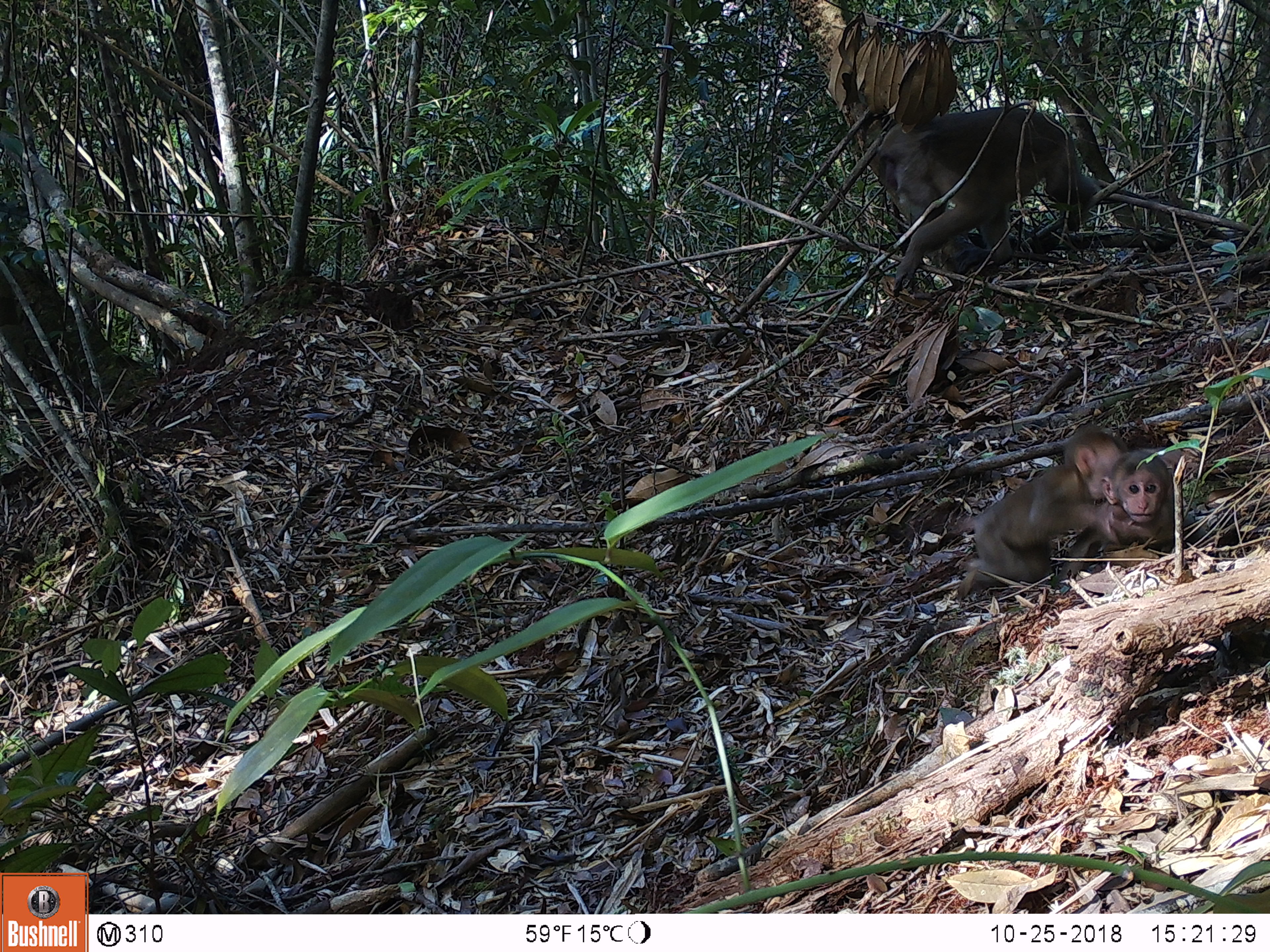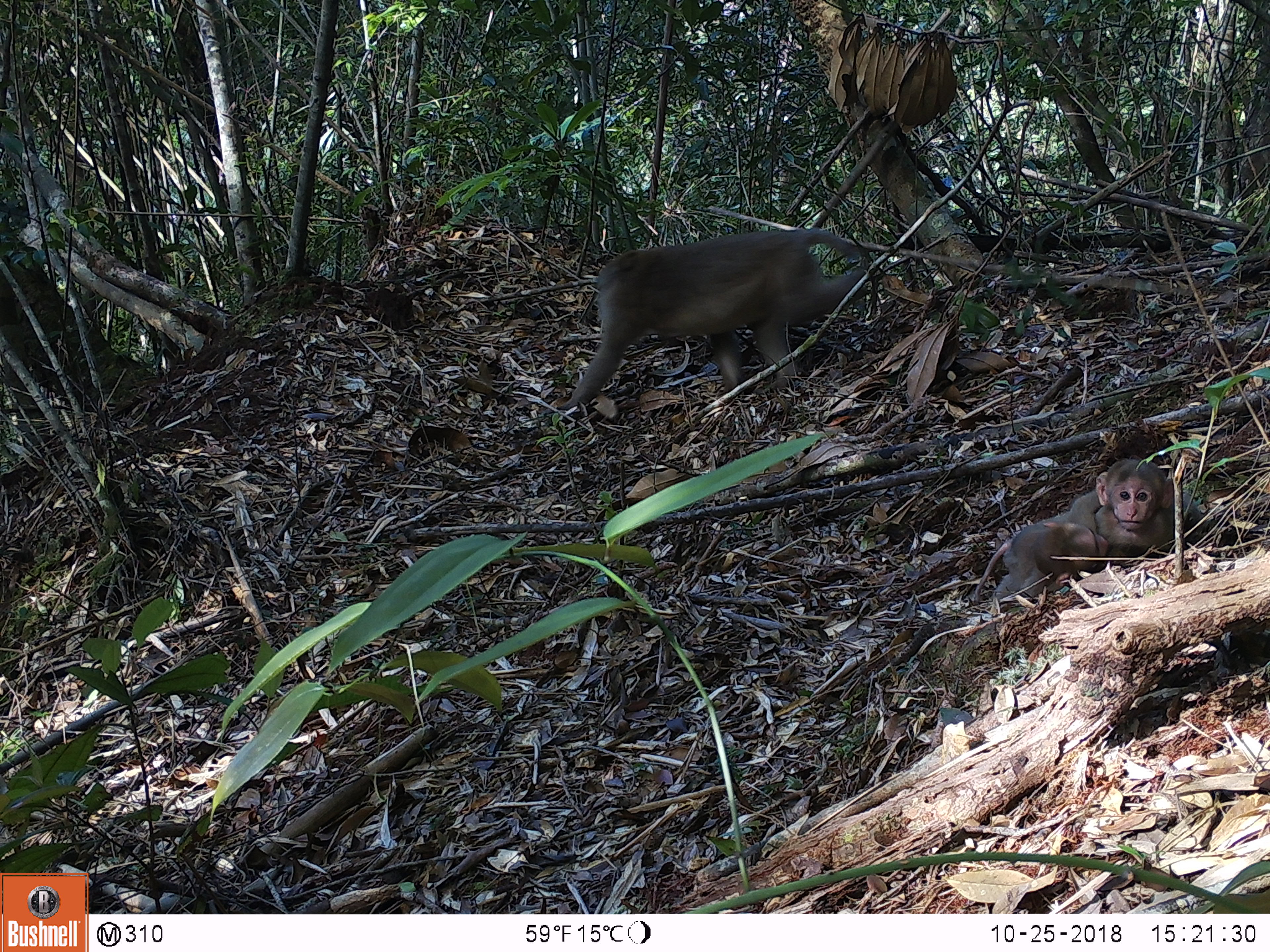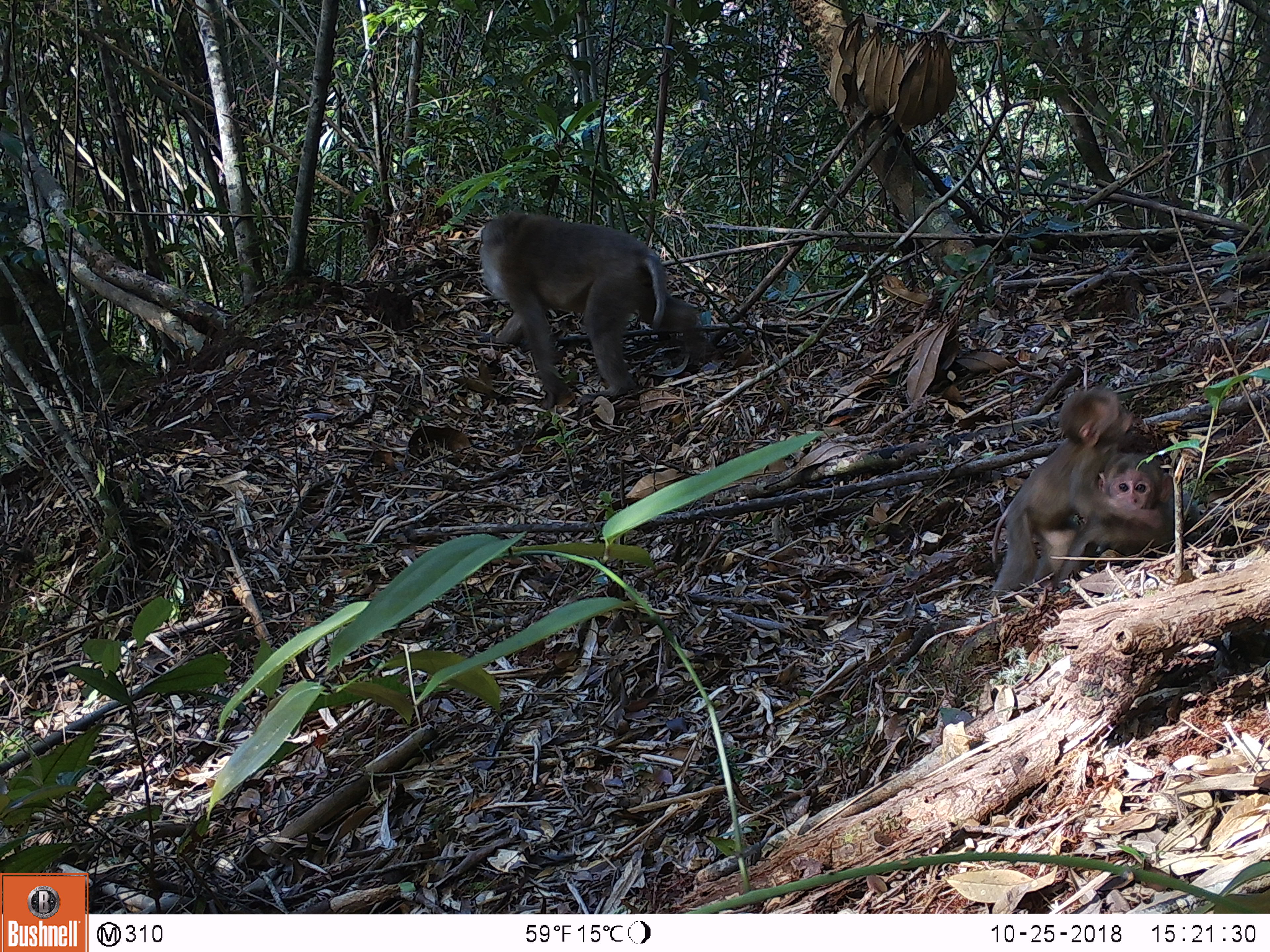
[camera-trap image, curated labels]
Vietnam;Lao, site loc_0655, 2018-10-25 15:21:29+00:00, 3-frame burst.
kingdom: Animalia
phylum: Chordata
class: Mammalia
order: Primates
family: Cercopithecidae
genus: Macaca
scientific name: Macaca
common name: macaques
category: assam or rhesus macaque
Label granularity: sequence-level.